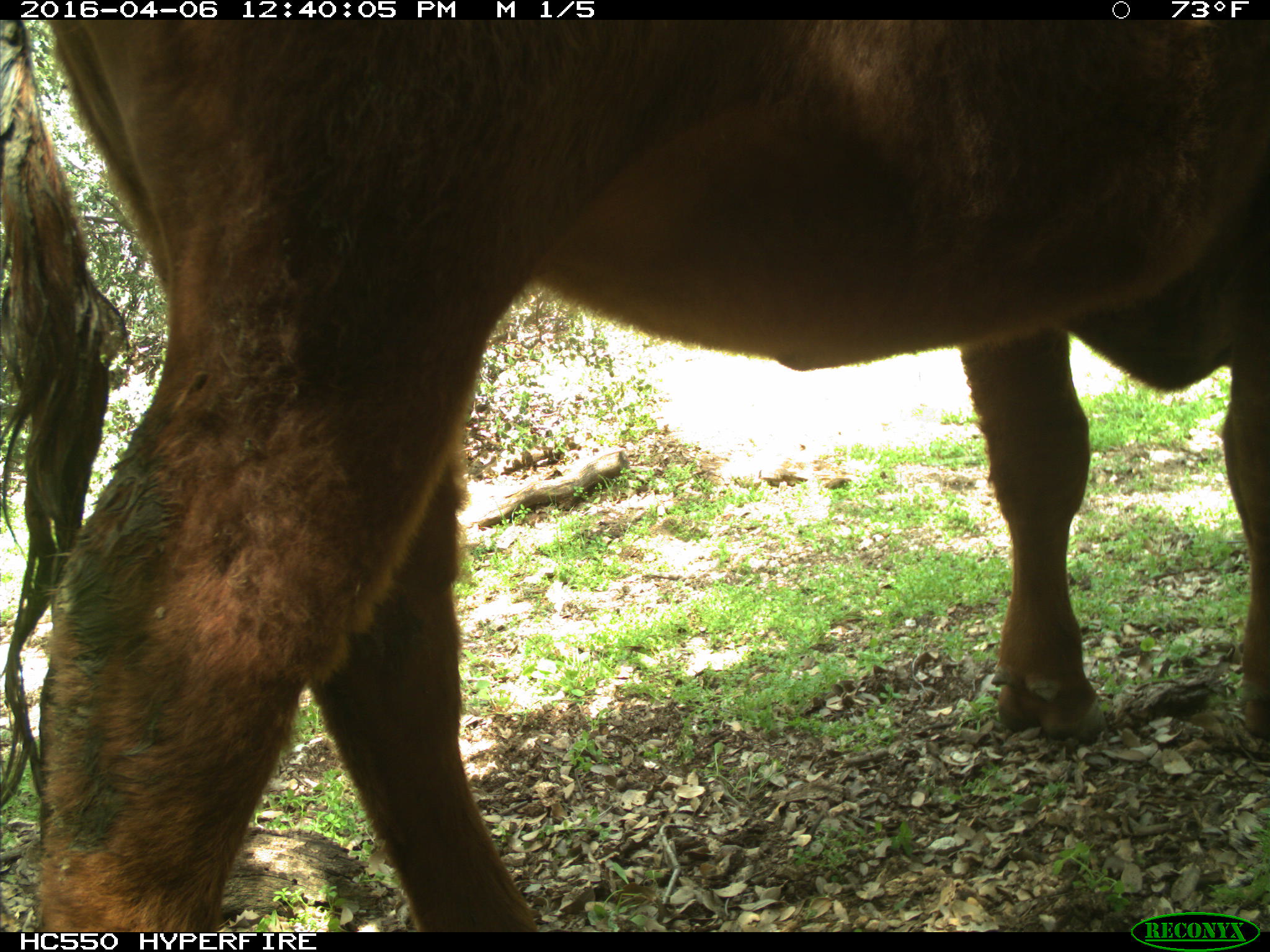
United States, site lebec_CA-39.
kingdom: Animalia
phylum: Chordata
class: Mammalia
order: Artiodactyla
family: Bovidae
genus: Bos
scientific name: Bos taurus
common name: domestic cow